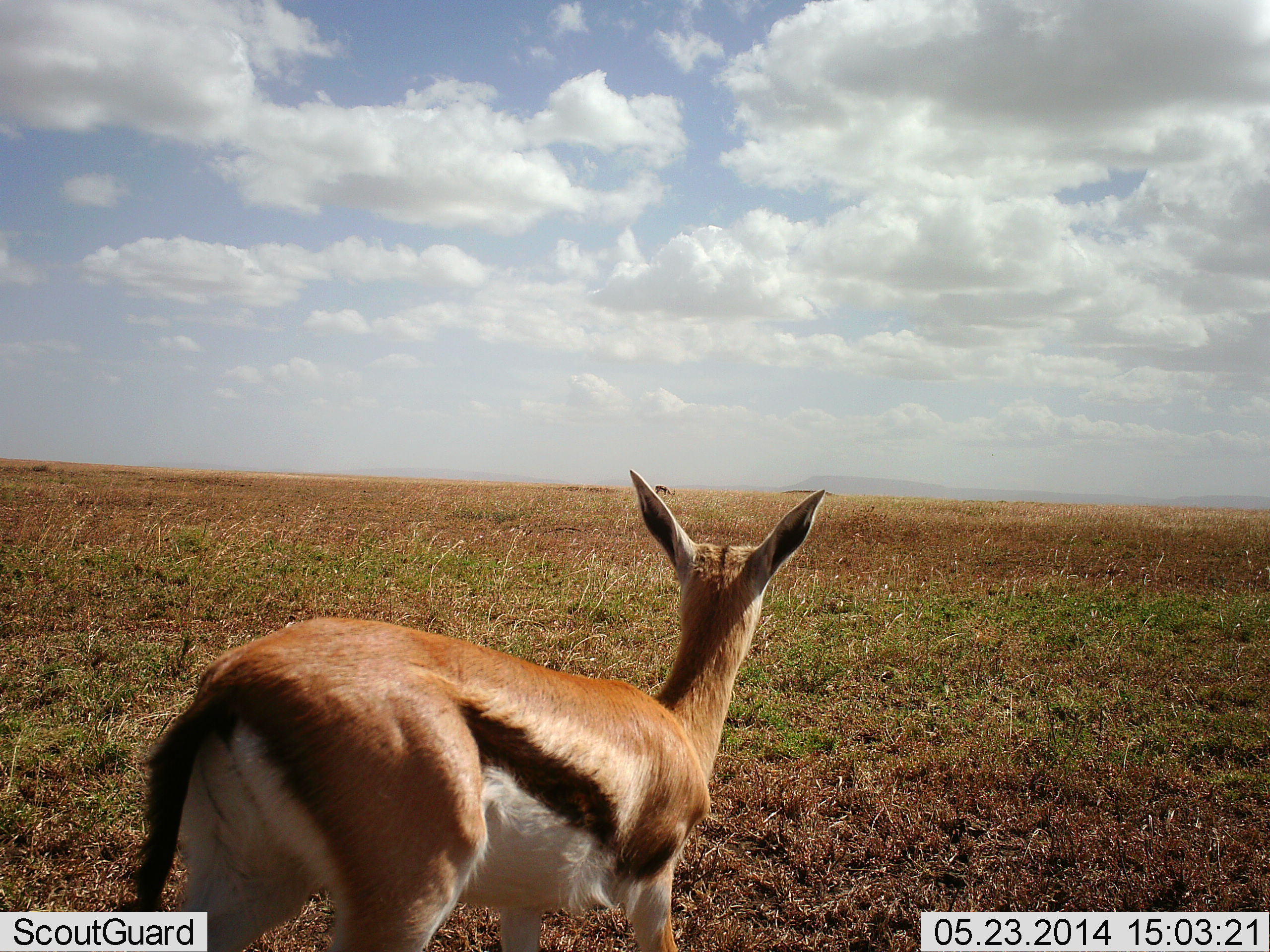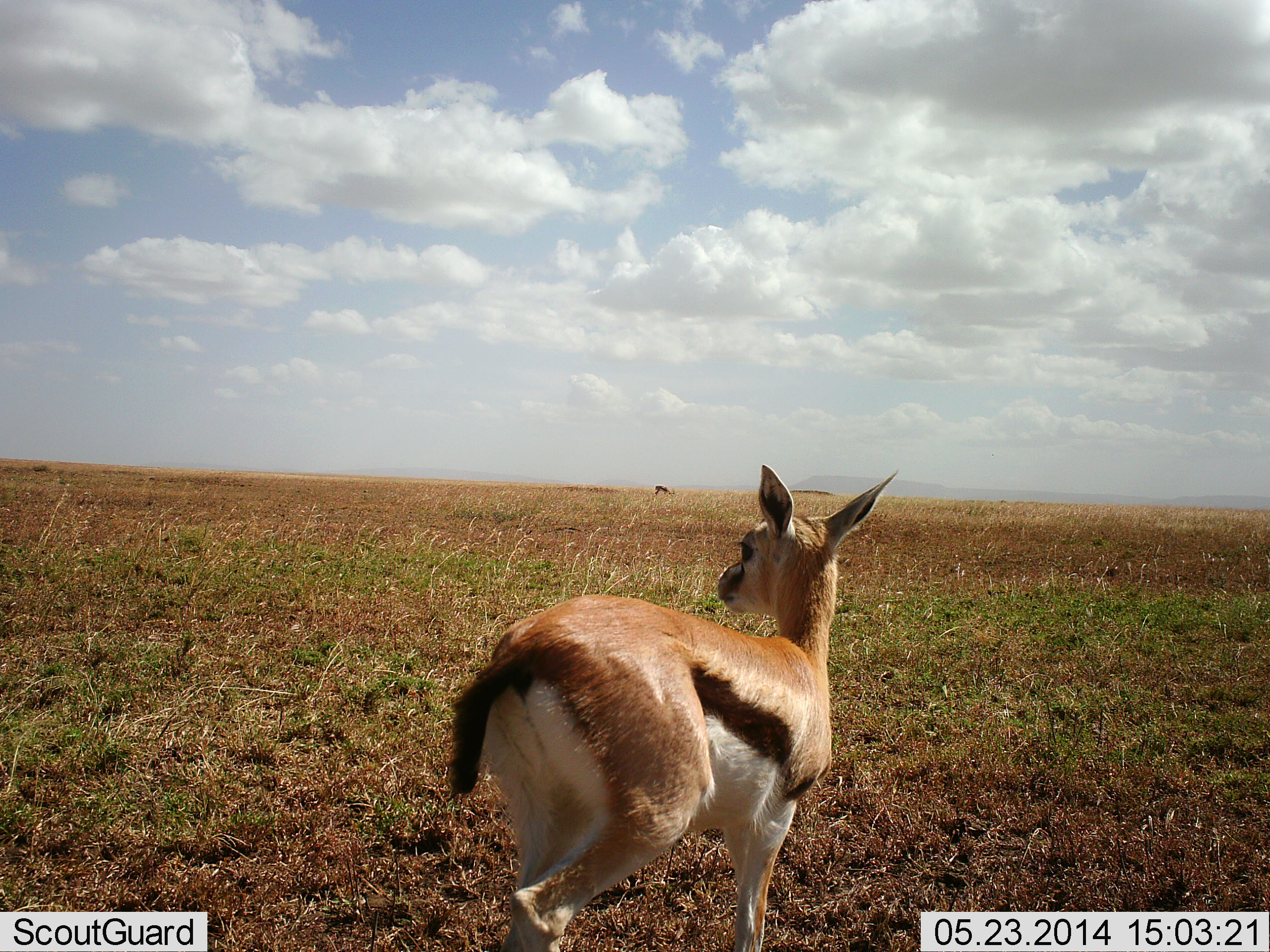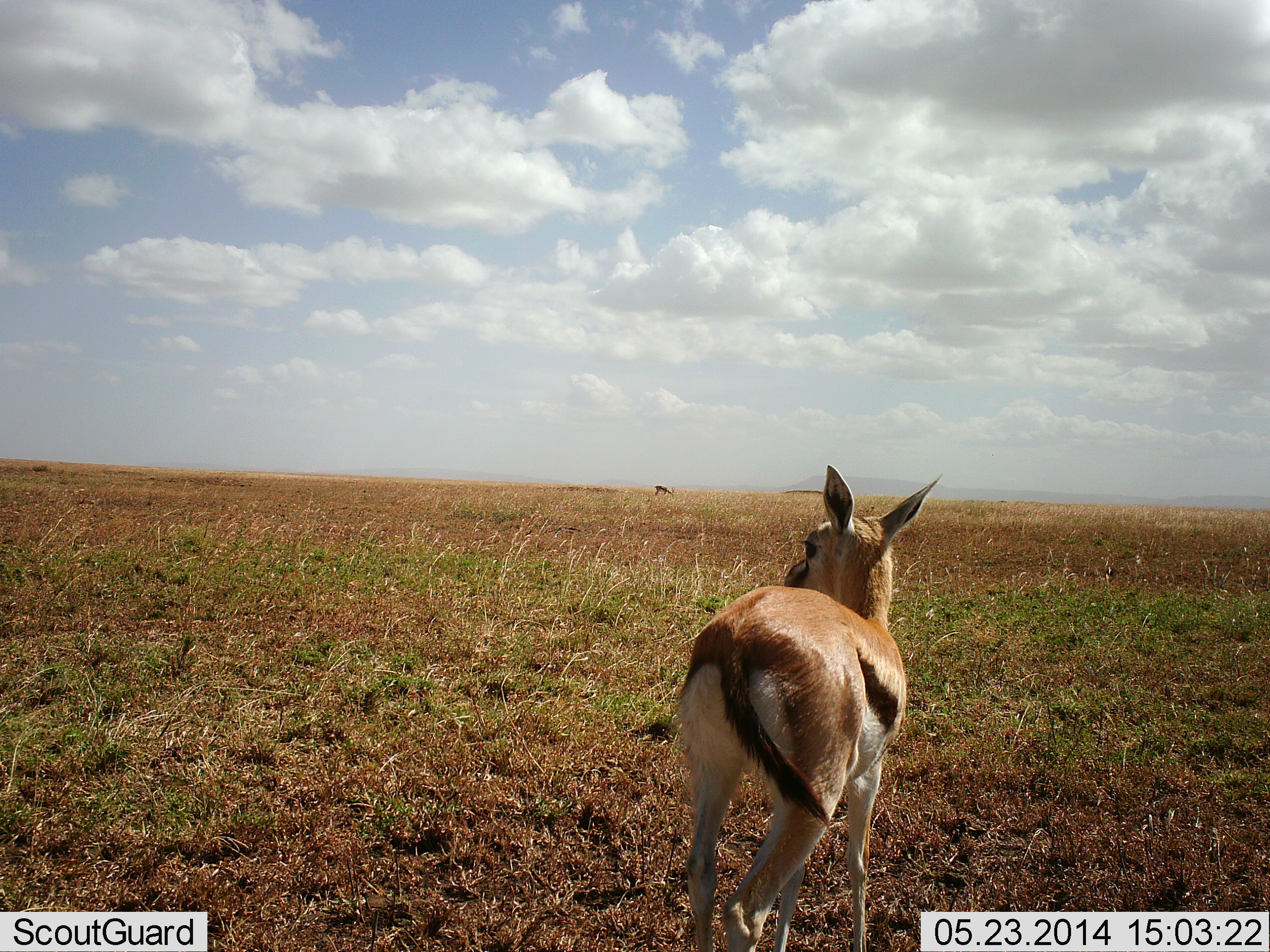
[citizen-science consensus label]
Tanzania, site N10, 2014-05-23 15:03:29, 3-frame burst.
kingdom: Animalia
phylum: Chordata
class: Mammalia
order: Artiodactyla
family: Bovidae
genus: Eudorcas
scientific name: Eudorcas thomsonii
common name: thomson's gazelle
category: gazellethomsons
Gazellethomsons (thomson's gazelle) (Eudorcas thomsonii), count 1. Behavior (volunteer vote fractions): standing 30%, resting 0%, moving 70%, interacting 0%. Young present (vote fraction): 20%. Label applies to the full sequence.